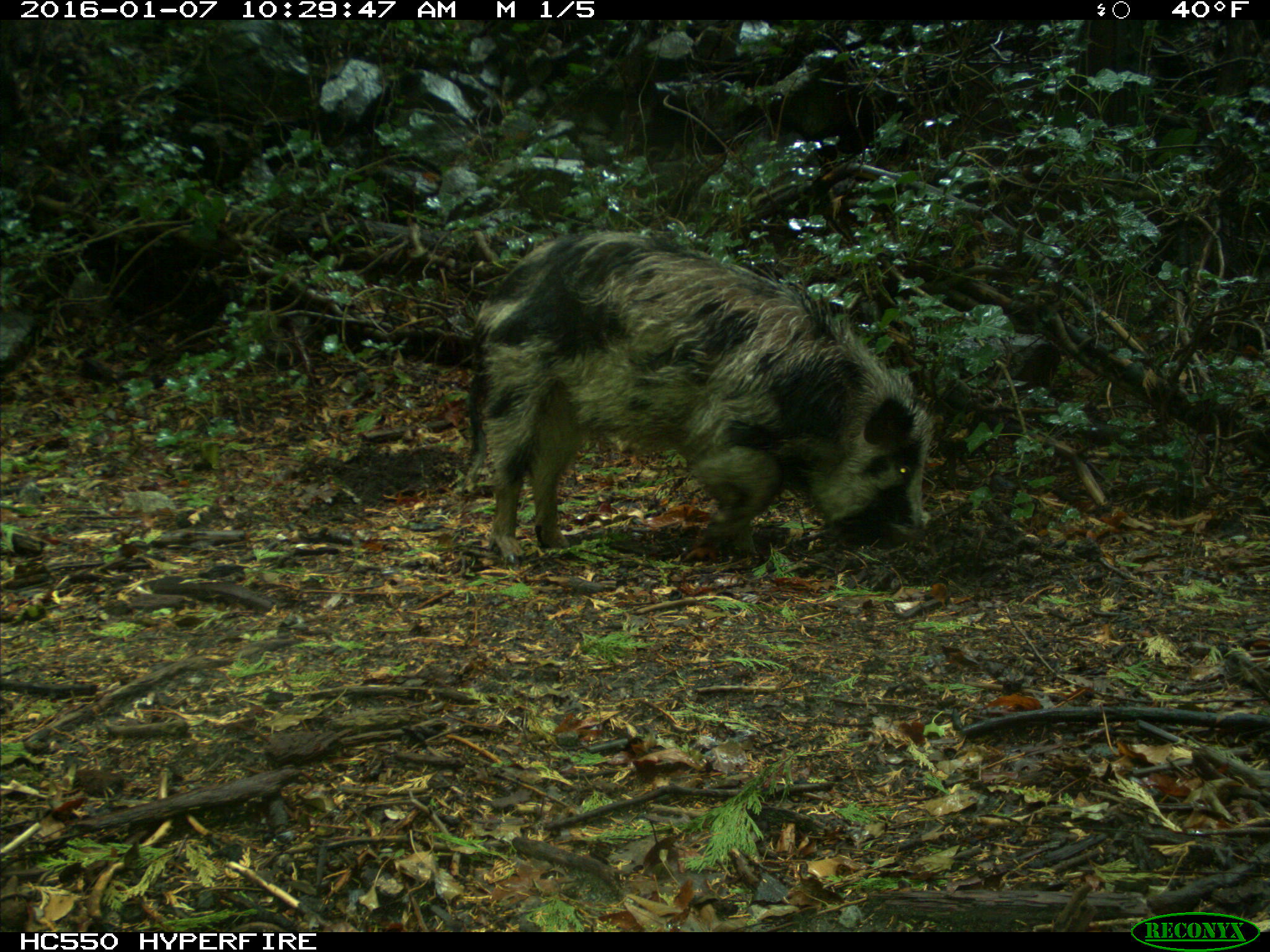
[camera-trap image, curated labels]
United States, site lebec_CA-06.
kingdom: Animalia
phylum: Chordata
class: Mammalia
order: Artiodactyla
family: Suidae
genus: Sus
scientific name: Sus scrofa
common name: wild boar